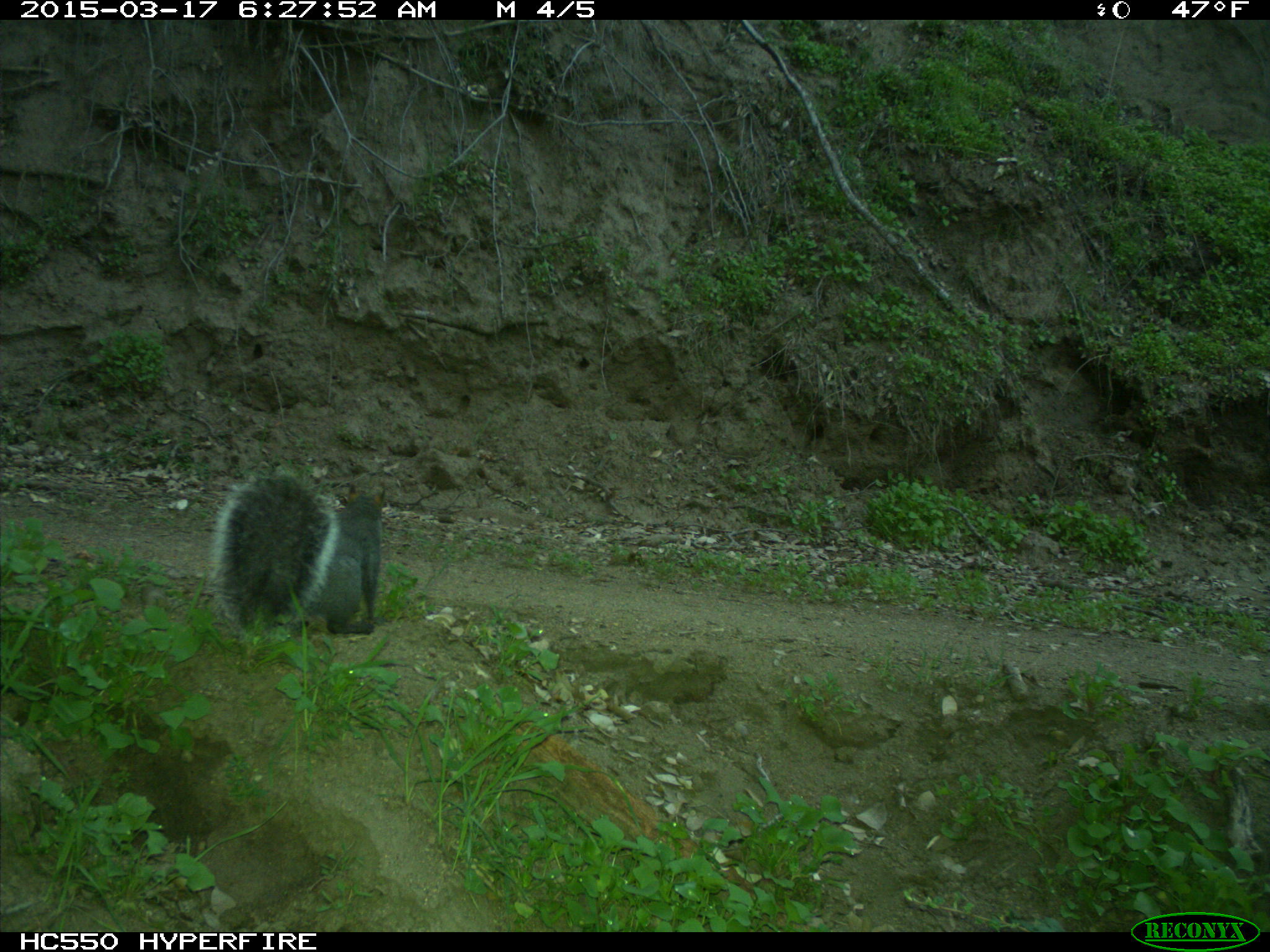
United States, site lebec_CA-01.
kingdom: Animalia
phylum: Chordata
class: Mammalia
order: Rodentia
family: Sciuridae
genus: Sciurus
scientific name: Sciurus carolinensis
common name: eastern gray squirrel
Sciurus carolinensis (eastern gray squirrel).